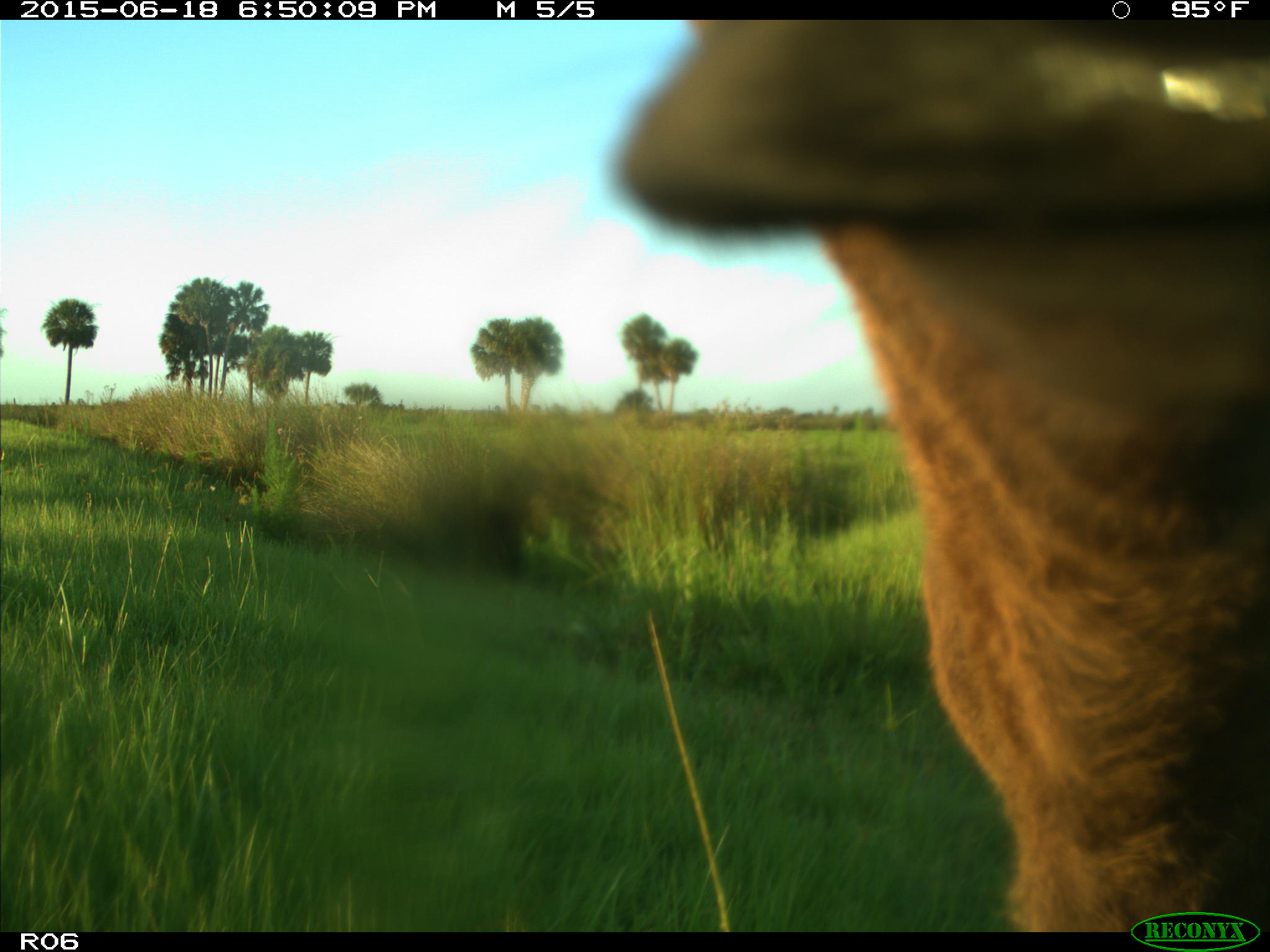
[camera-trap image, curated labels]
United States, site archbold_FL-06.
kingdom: Animalia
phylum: Chordata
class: Mammalia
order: Artiodactyla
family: Bovidae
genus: Bos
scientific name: Bos taurus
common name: domestic cow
Bos taurus (domestic cow).